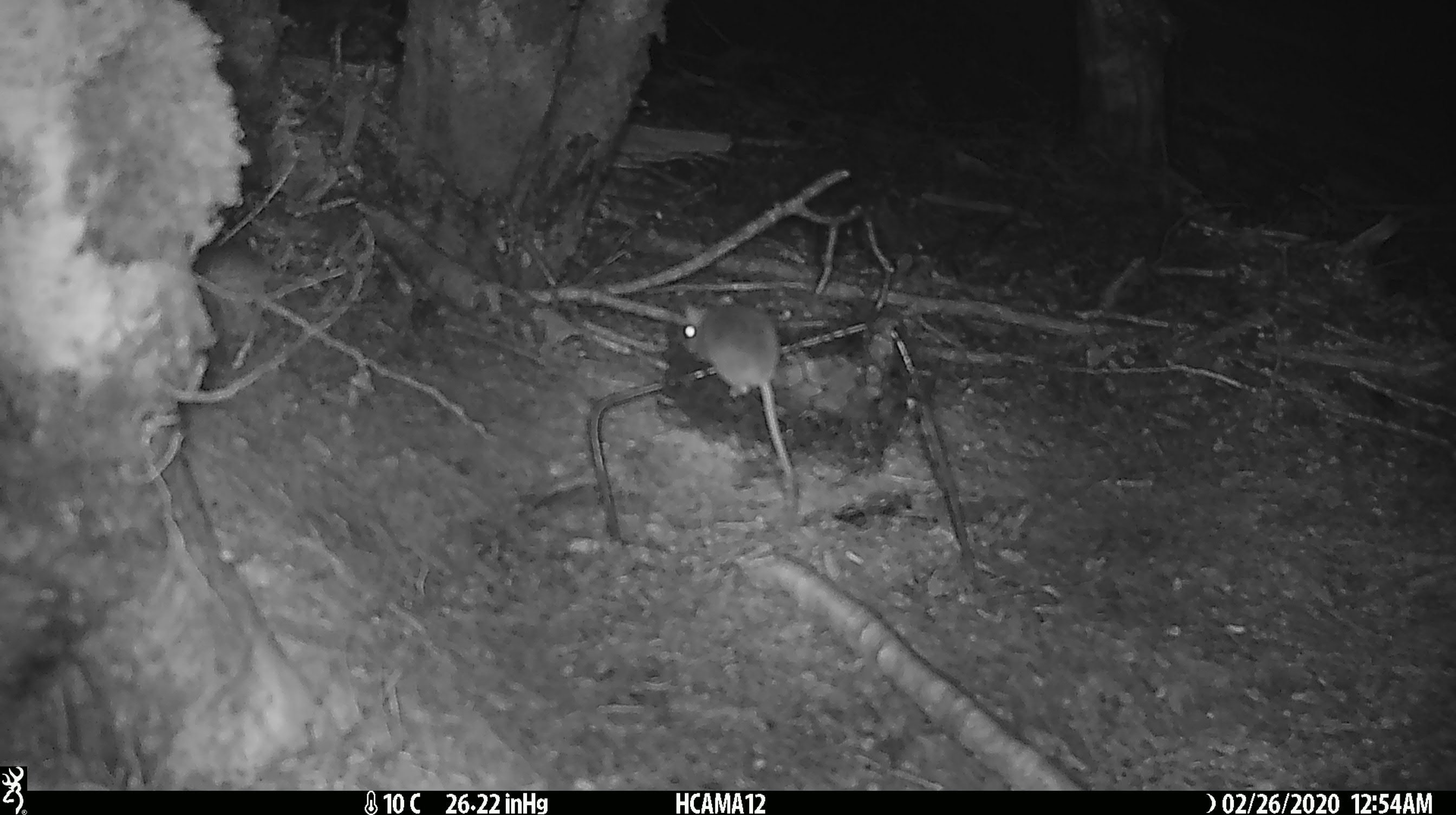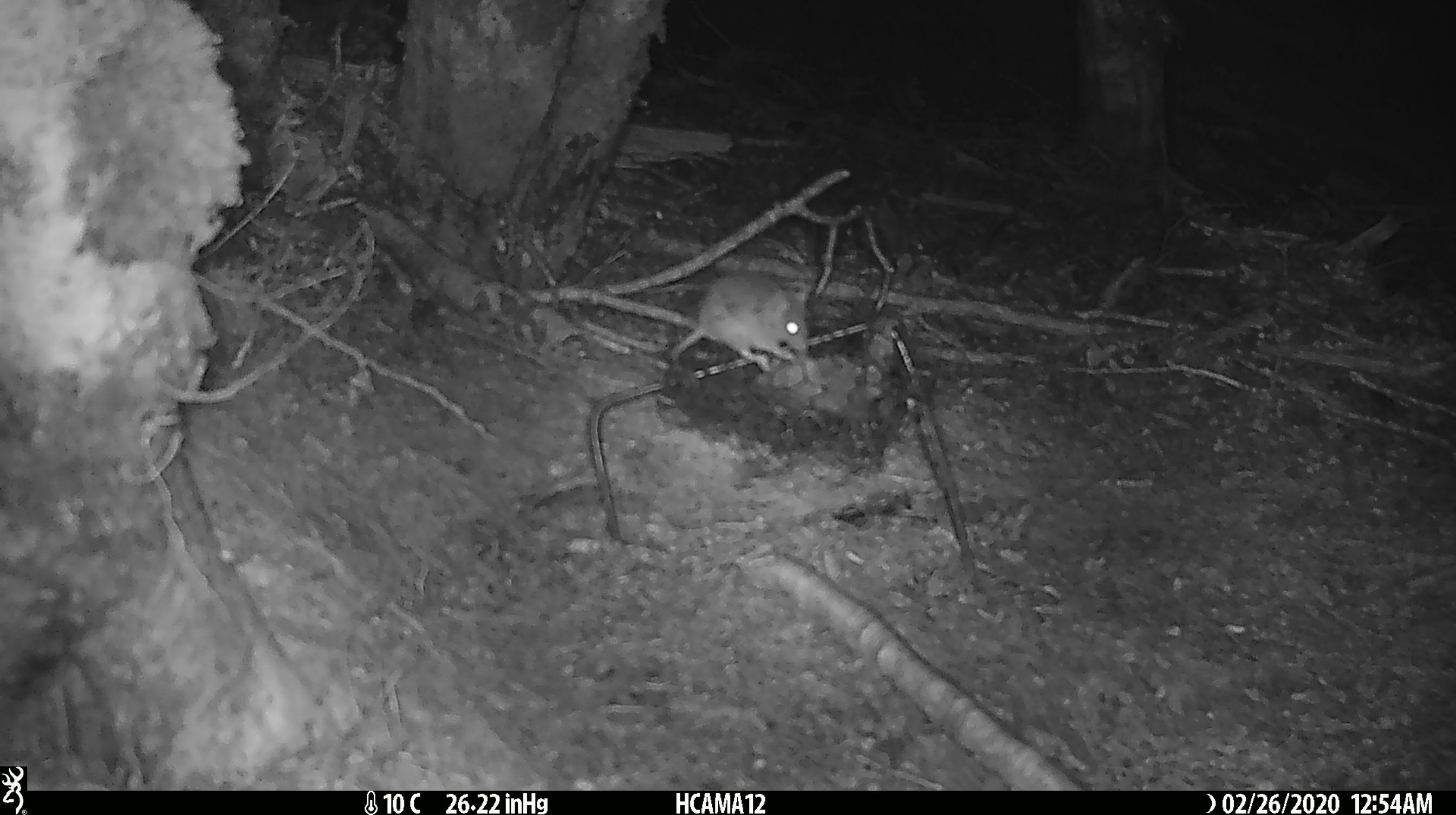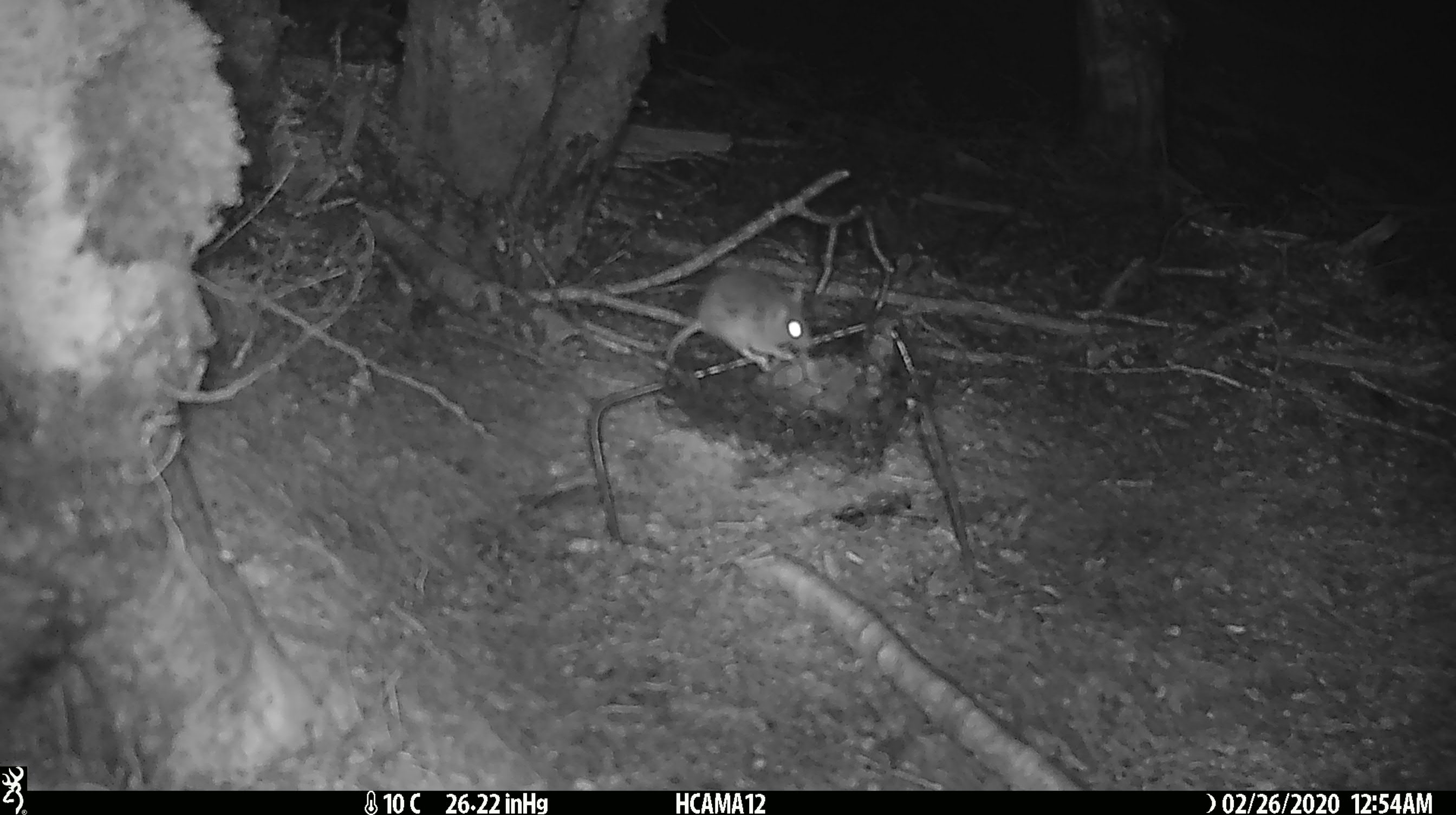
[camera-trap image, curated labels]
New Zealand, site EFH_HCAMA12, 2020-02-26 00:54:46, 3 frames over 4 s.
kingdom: Animalia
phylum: Chordata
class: Mammalia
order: Rodentia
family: Muridae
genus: Mus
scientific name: Mus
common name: mouse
Mouse (Mus).